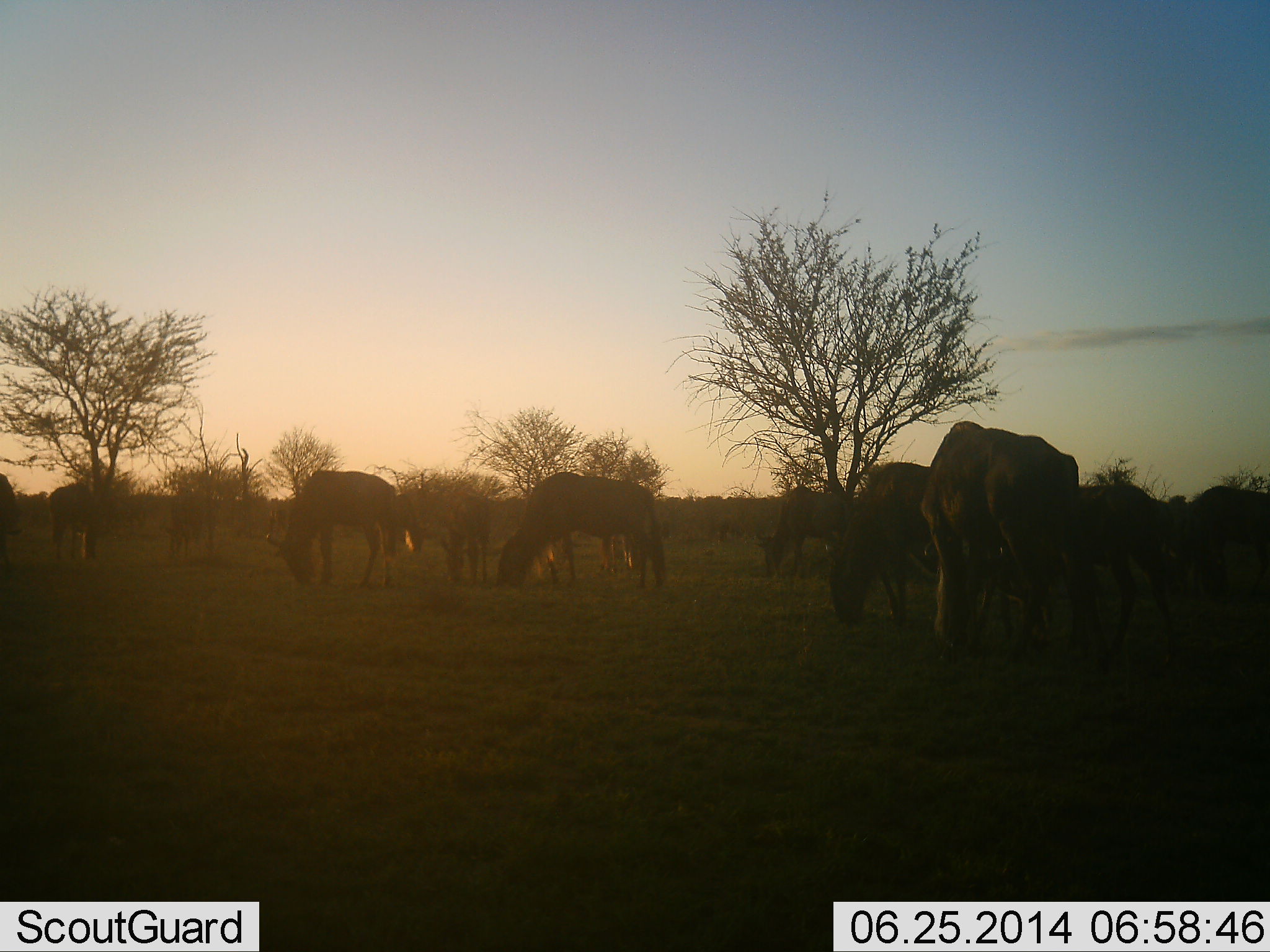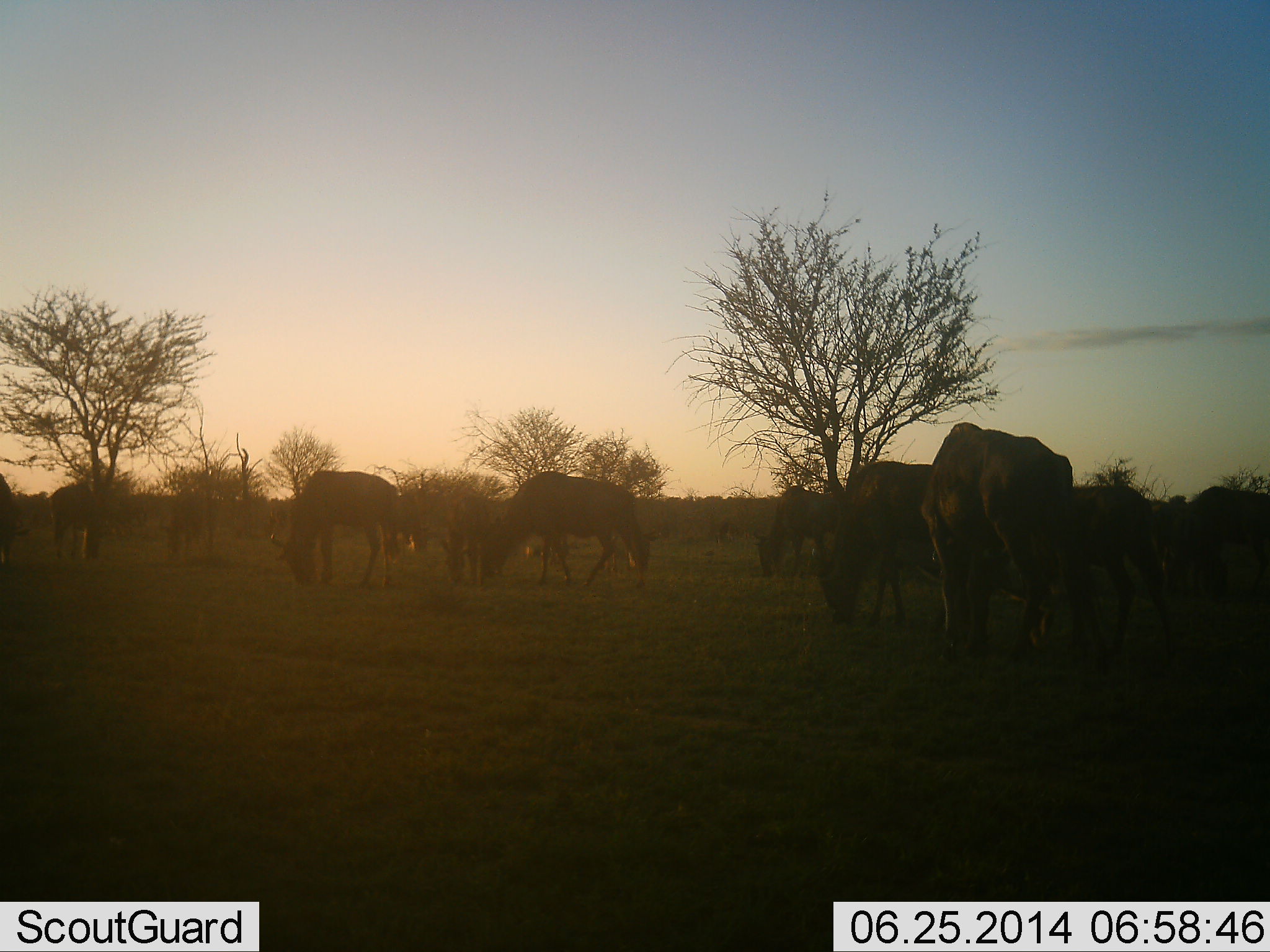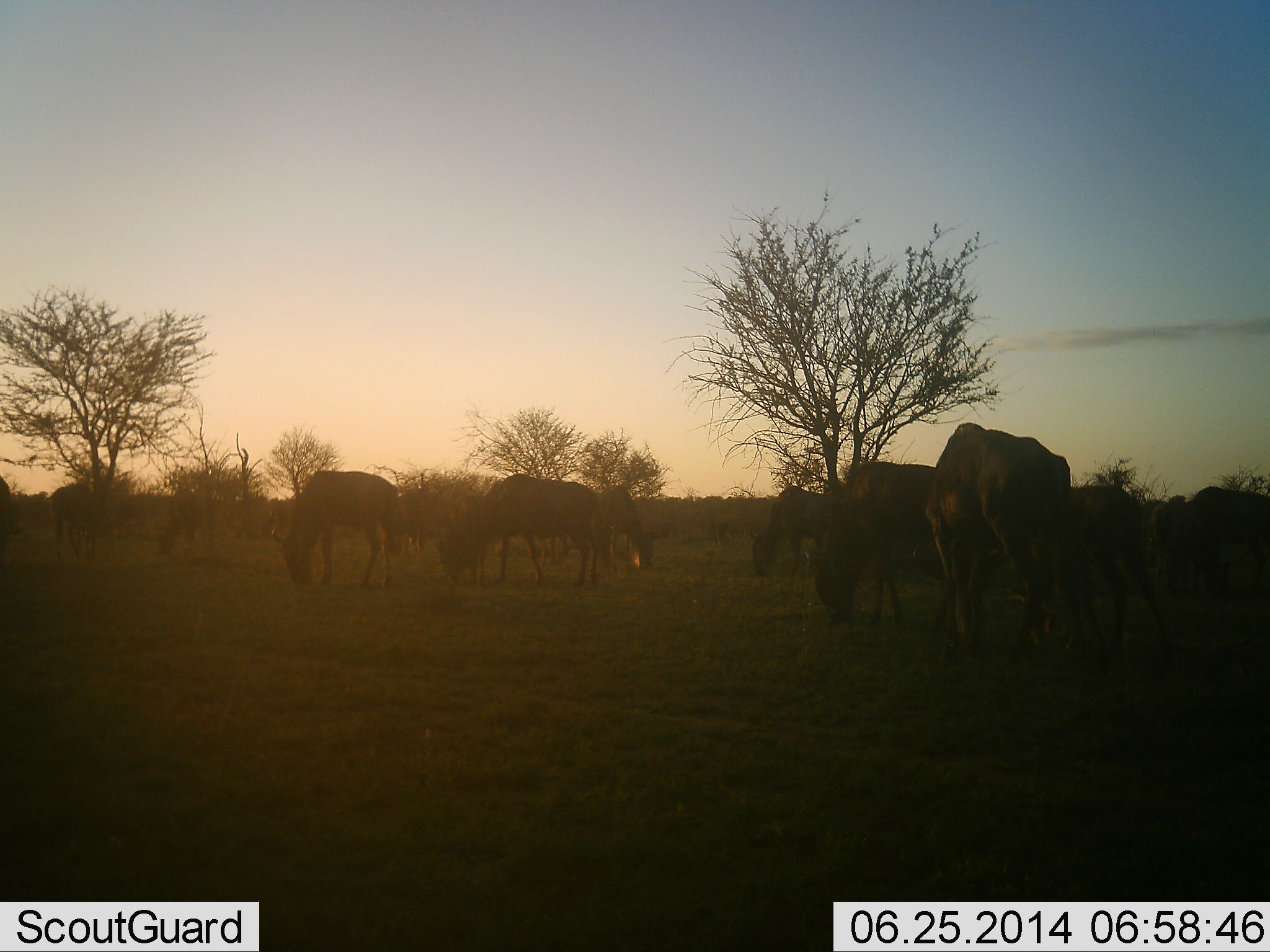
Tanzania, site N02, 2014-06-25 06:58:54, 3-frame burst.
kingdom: Animalia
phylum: Chordata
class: Mammalia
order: Artiodactyla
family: Bovidae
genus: Connochaetes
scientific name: Connochaetes taurinus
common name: blue wildebeest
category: wildebeest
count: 11-50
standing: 20%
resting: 10%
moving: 0%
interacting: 0%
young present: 0%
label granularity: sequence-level